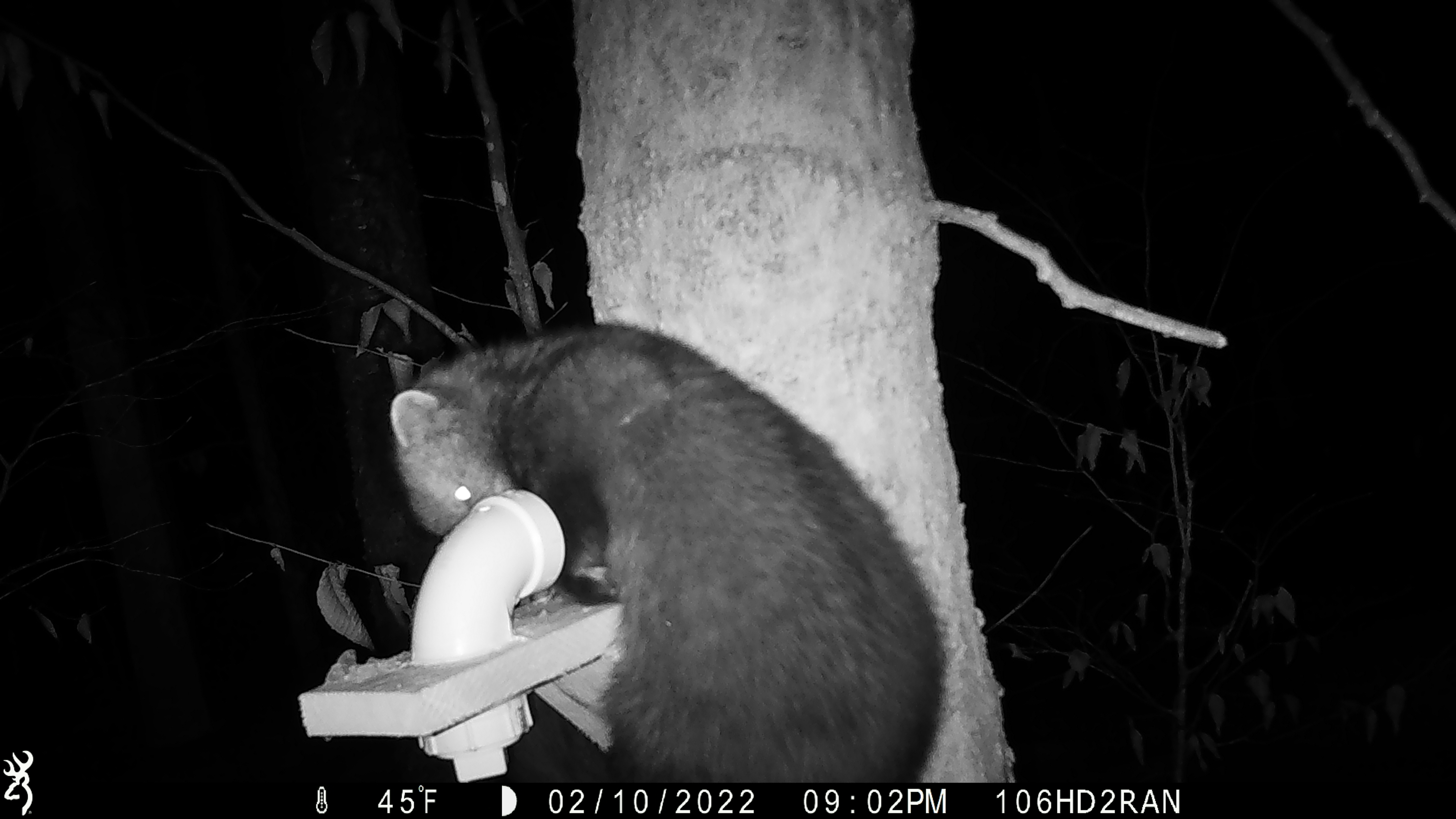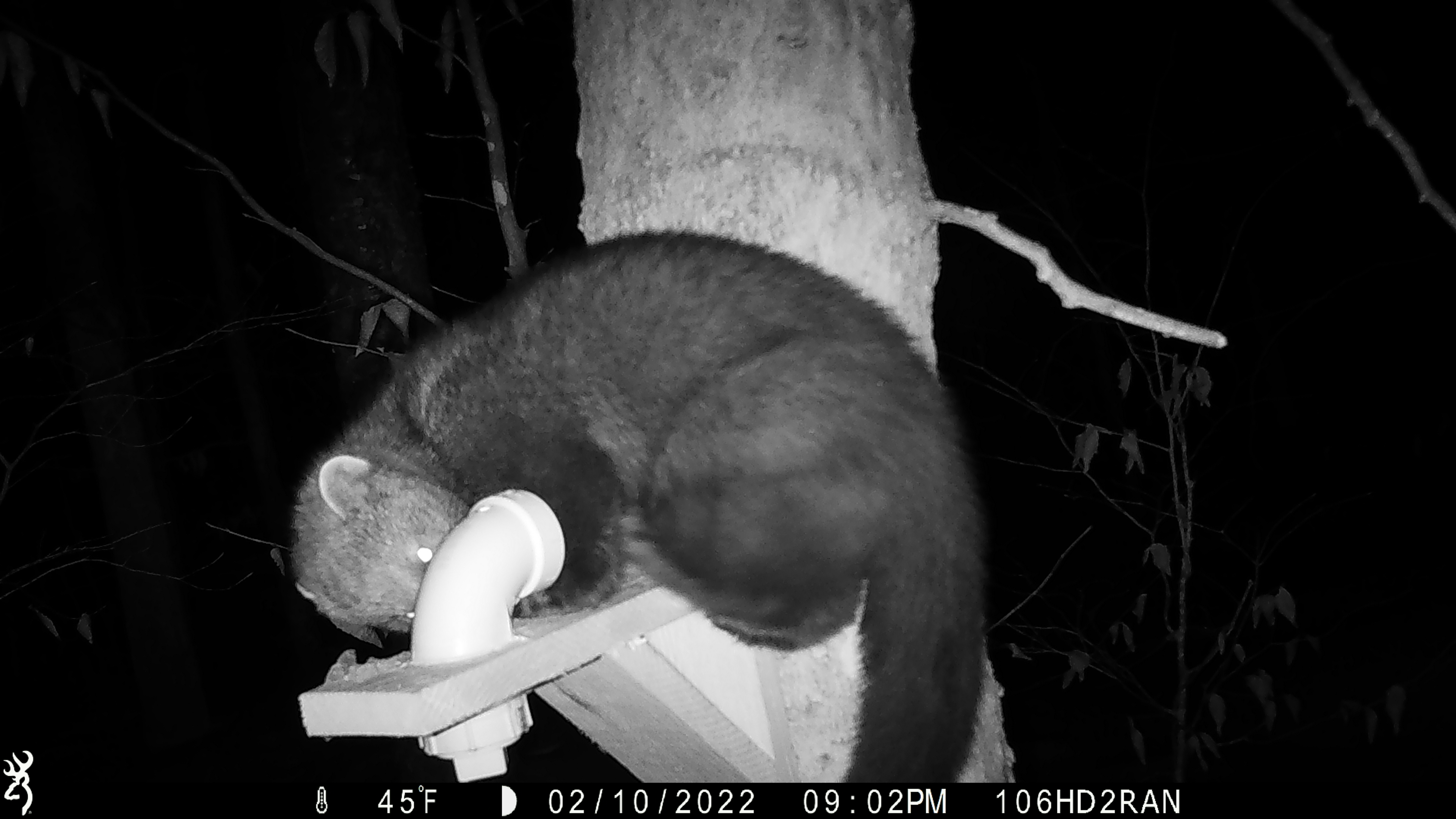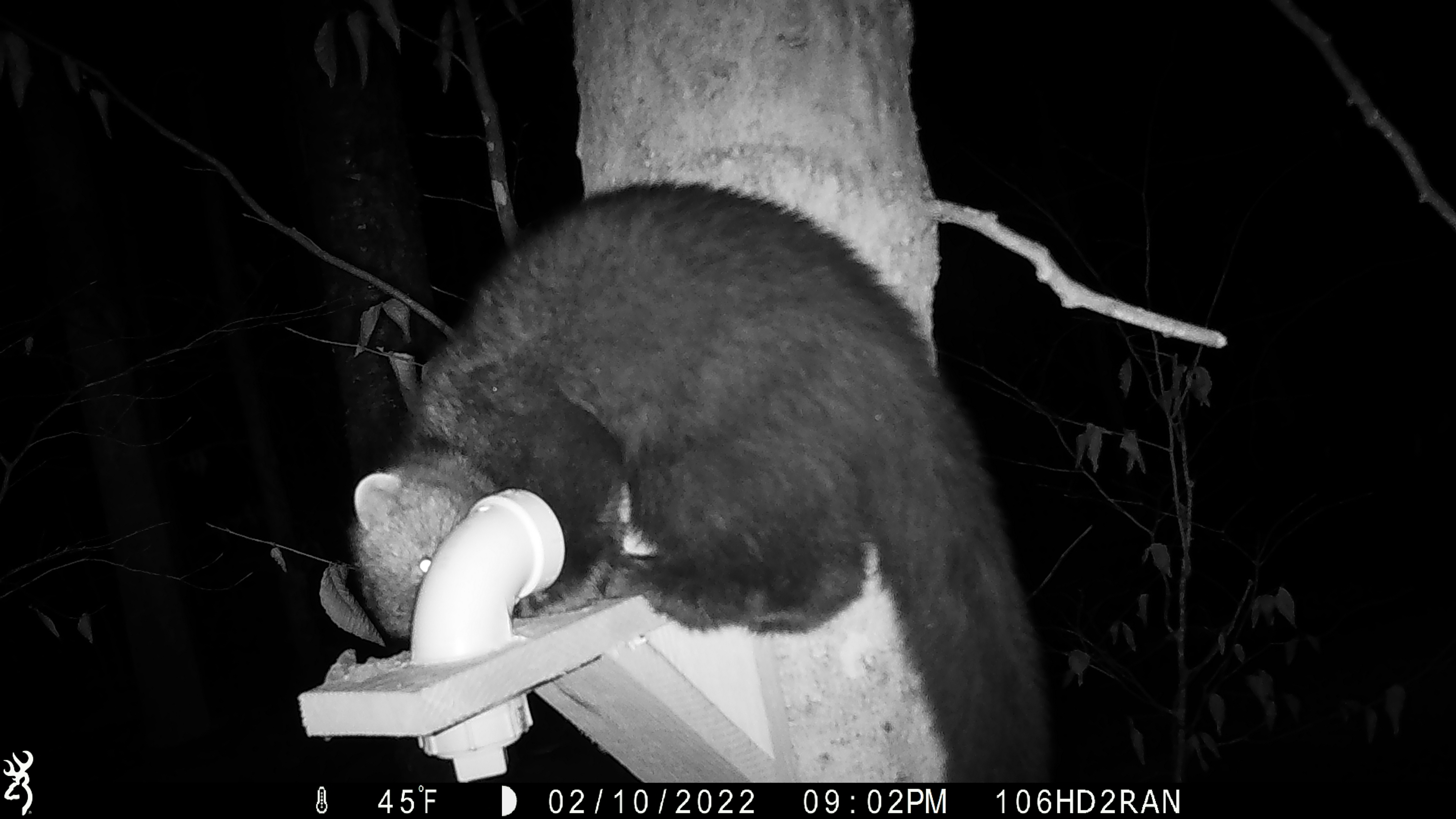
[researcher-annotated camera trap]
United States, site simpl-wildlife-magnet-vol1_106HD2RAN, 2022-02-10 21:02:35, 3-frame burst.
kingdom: Animalia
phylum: Chordata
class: Mammalia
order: Carnivora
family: Mustelidae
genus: Pekania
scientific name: Pekania pennanti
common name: fisher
Fisher (Pekania pennanti).